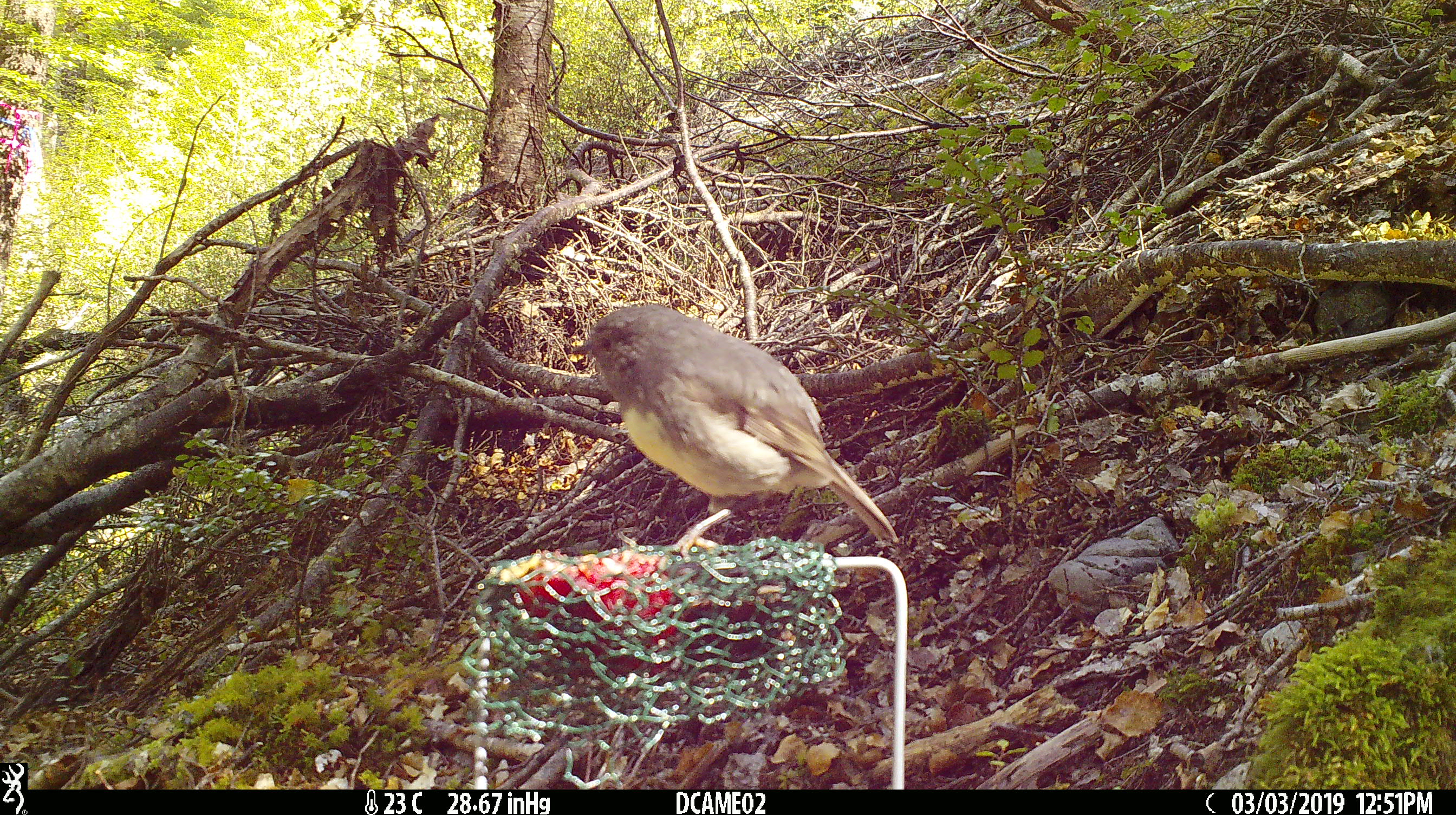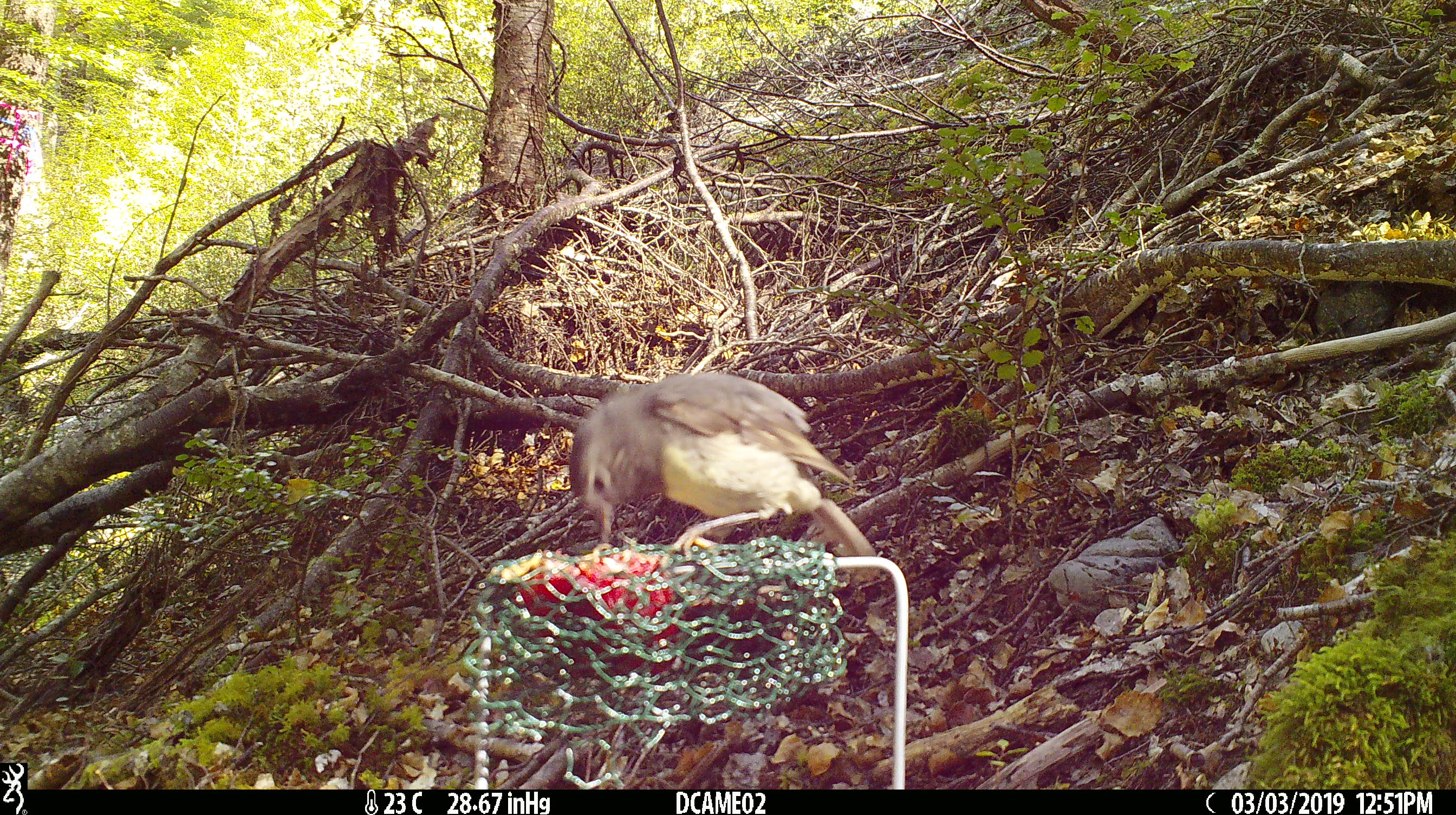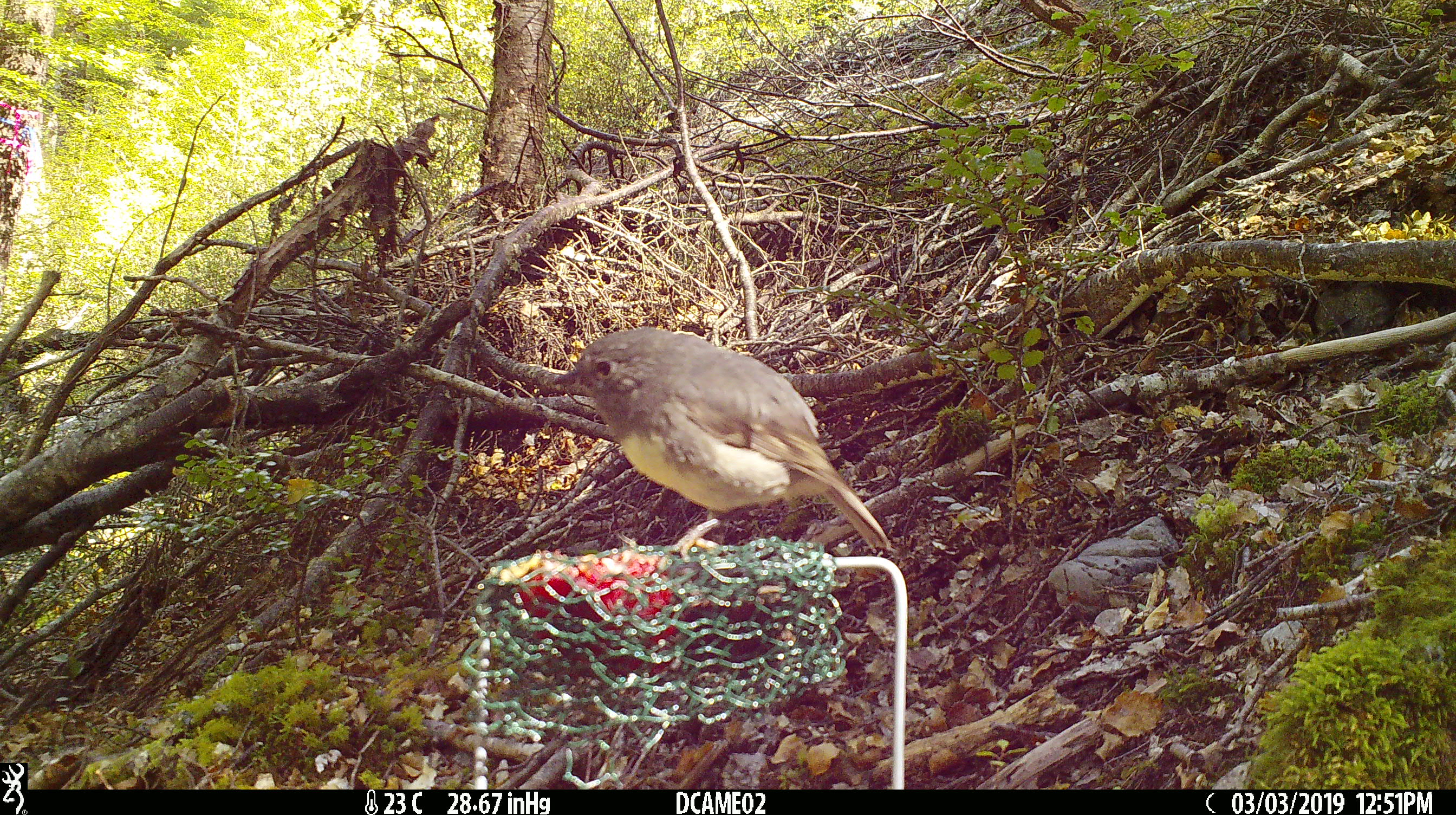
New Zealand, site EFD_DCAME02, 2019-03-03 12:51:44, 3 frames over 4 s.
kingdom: Animalia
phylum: Chordata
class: Aves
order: Passeriformes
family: Petroicidae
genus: Petroica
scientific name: Petroica australis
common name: new zealand robin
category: robin